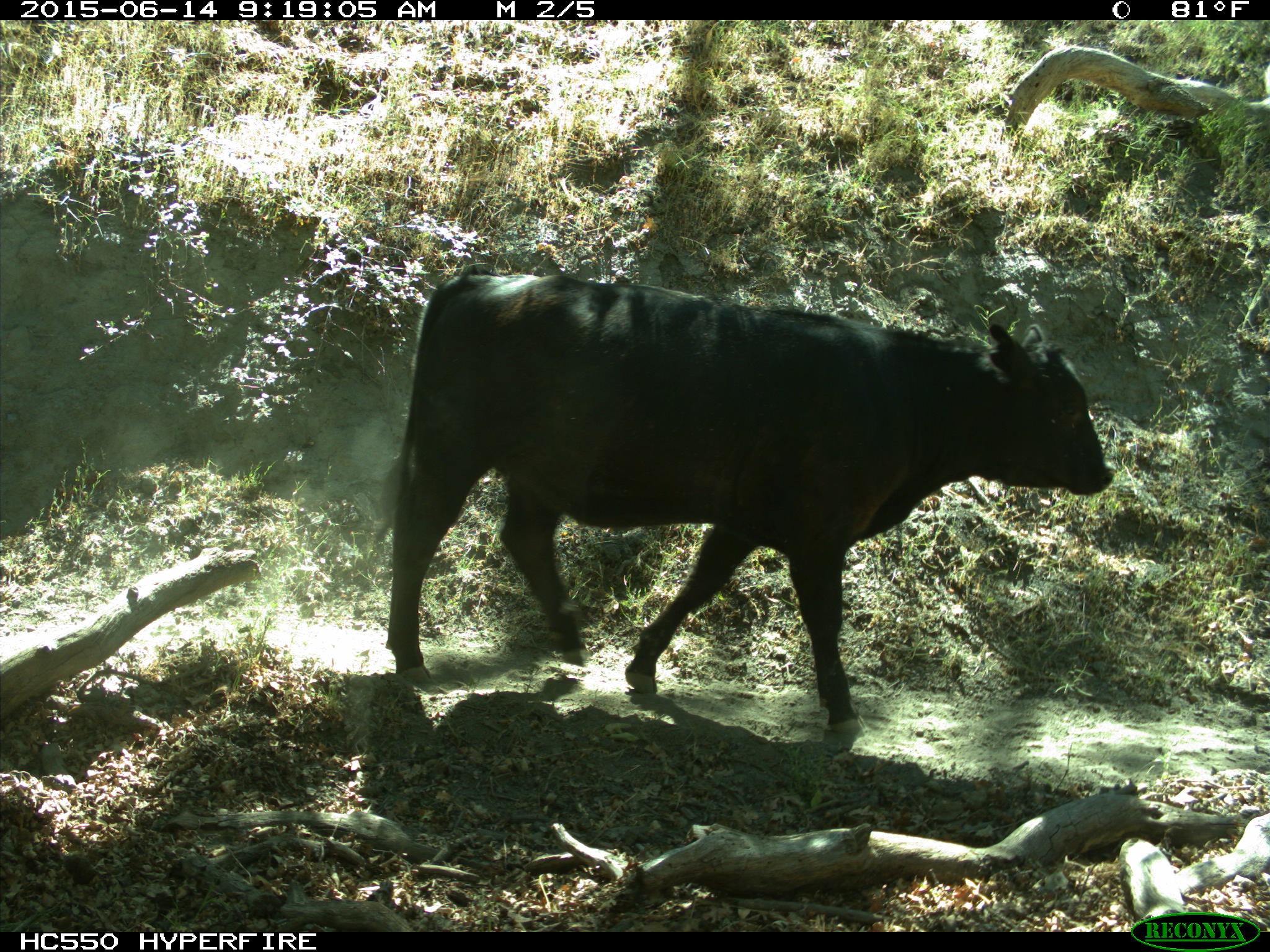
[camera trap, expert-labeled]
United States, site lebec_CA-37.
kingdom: Animalia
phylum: Chordata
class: Mammalia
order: Artiodactyla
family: Bovidae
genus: Bos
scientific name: Bos taurus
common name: domestic cow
Bos taurus (domestic cow).